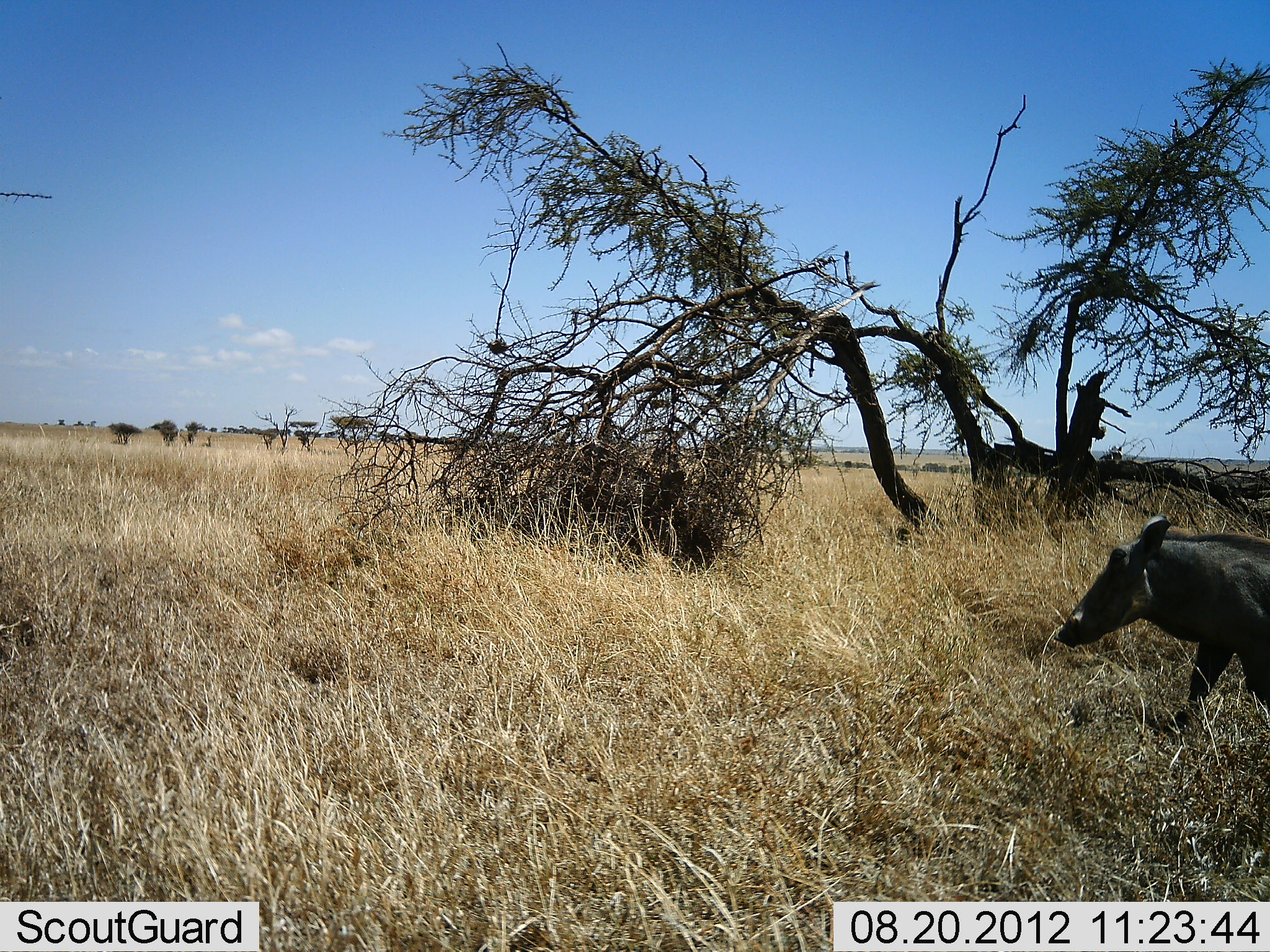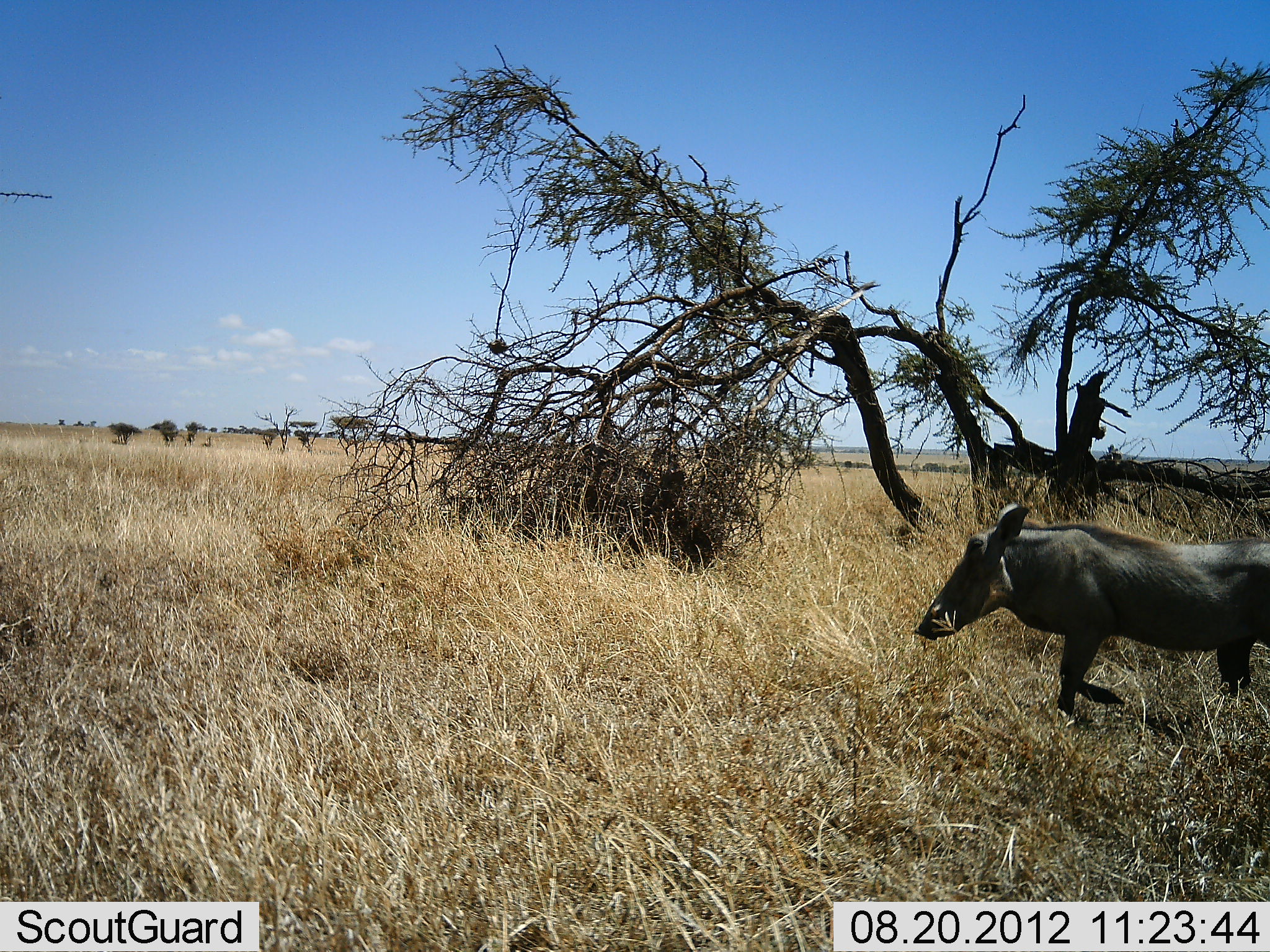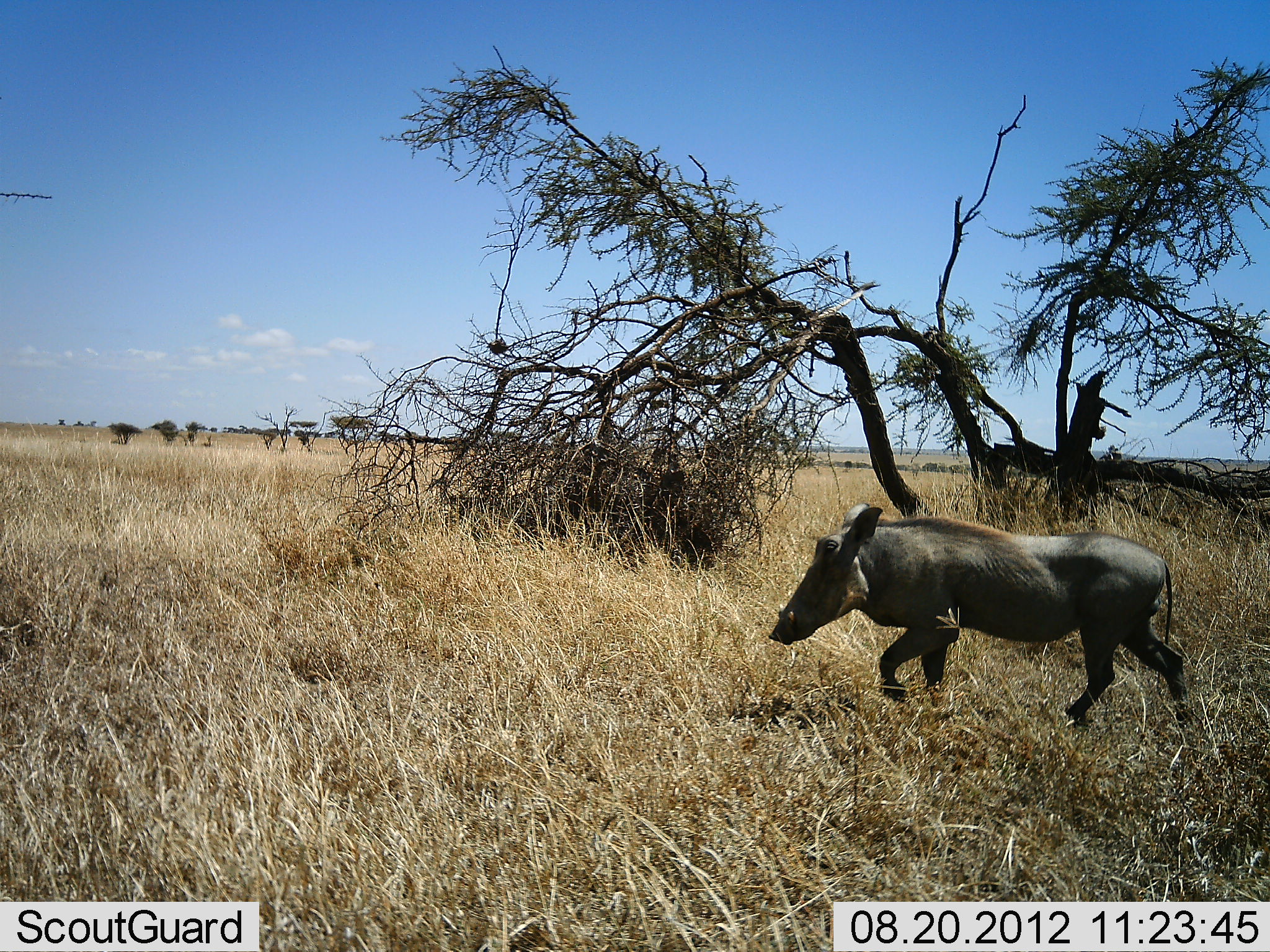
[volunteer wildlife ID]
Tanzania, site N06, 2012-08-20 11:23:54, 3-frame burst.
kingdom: Animalia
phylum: Chordata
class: Mammalia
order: Artiodactyla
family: Suidae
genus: Phacochoerus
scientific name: Phacochoerus africanus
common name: warthog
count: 1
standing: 0%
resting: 0%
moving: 100%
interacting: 0%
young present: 0%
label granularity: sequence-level